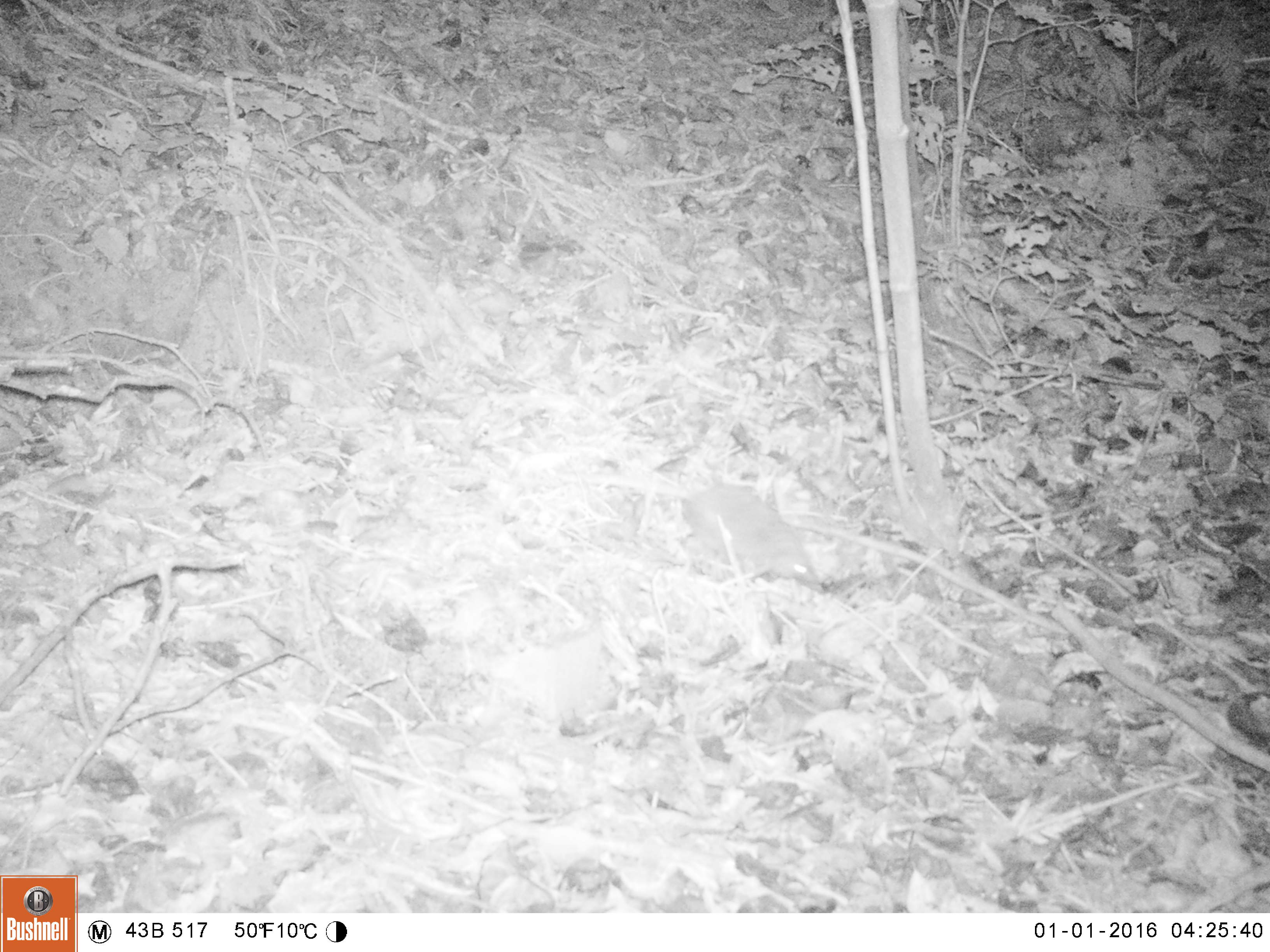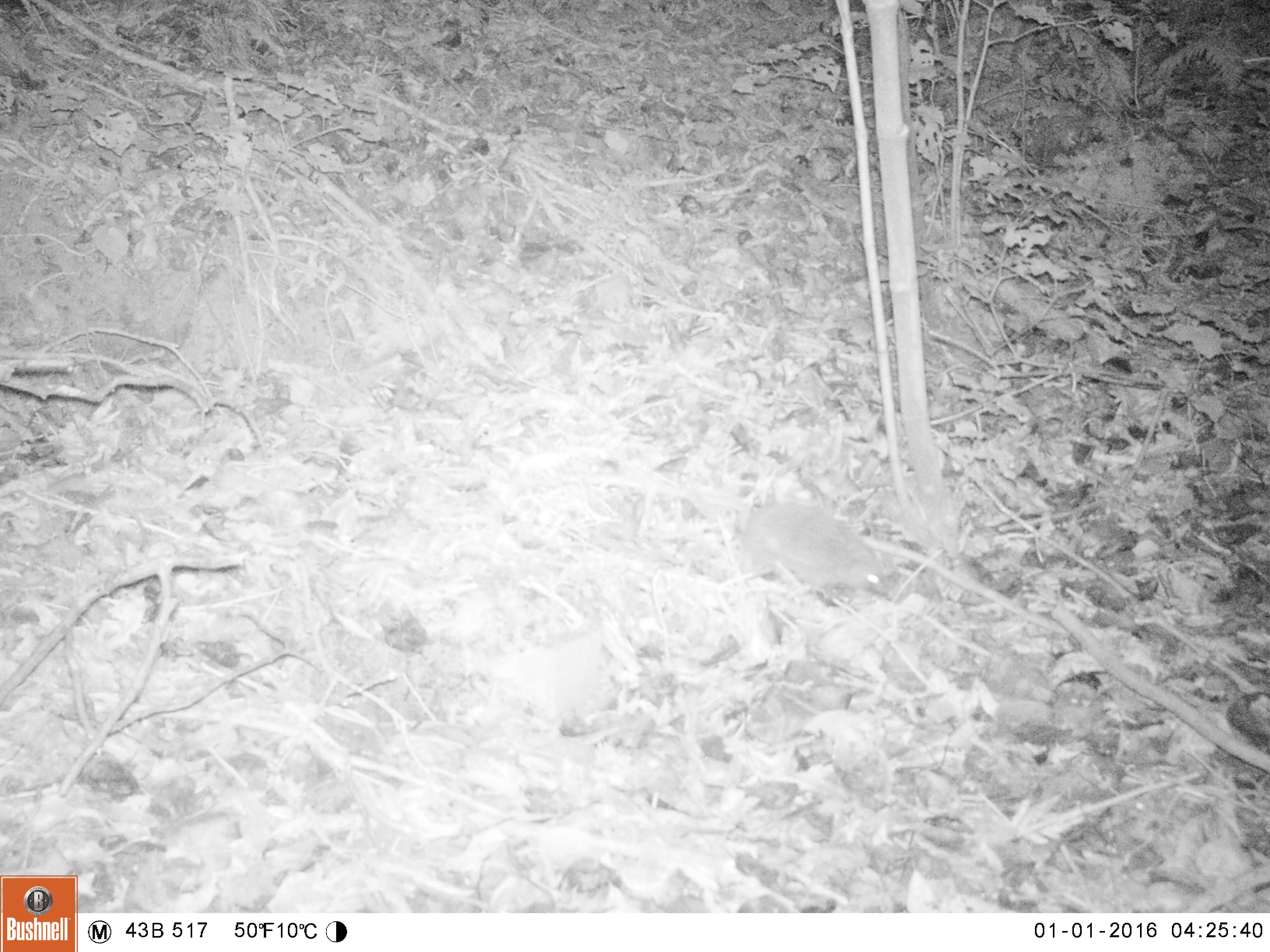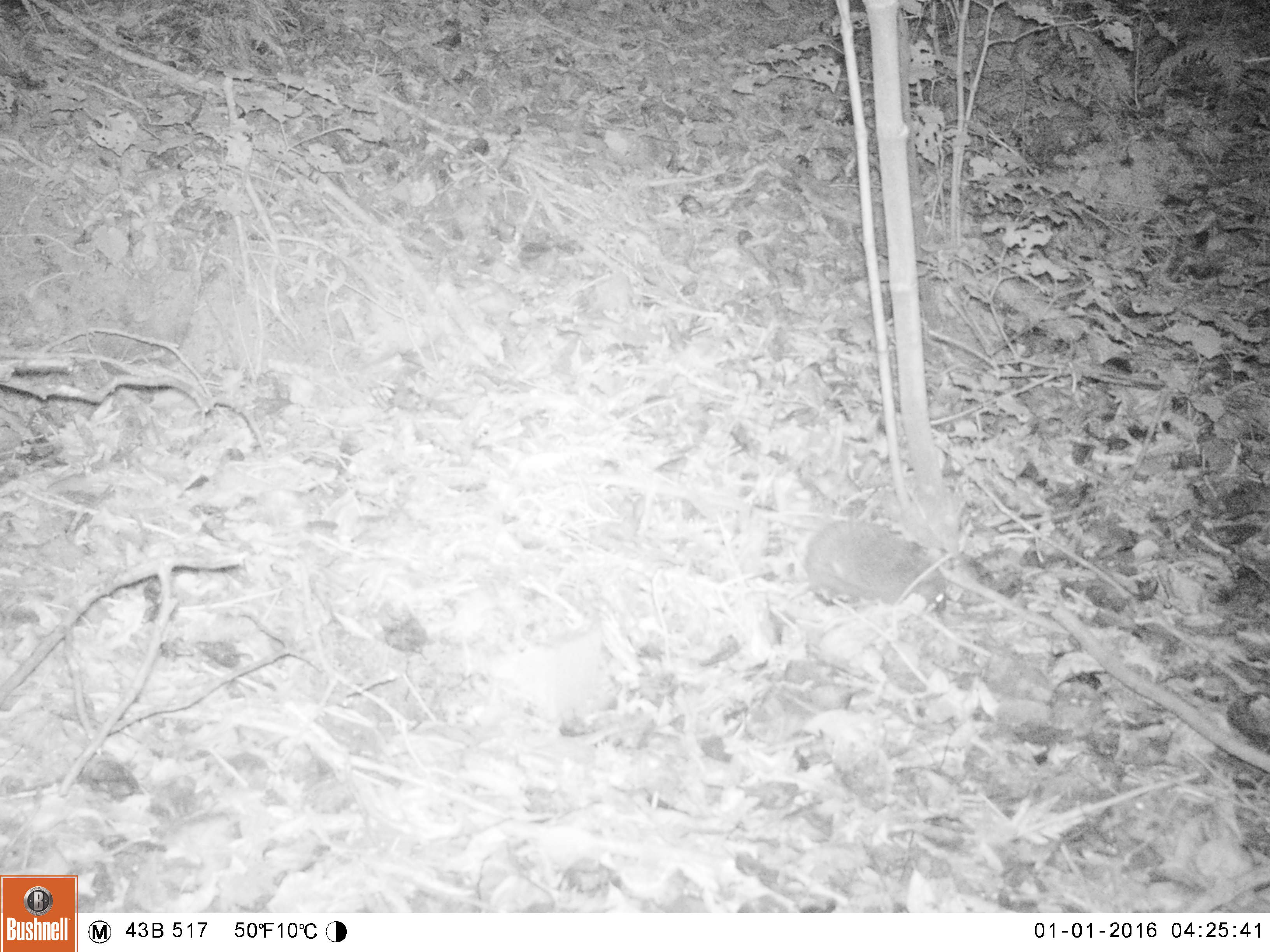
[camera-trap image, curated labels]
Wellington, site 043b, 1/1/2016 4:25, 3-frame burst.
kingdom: Animalia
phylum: Chordata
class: Mammalia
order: Eulipotyphla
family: Erinaceidae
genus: Erinaceus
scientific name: Erinaceus europaeus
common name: hedgehog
Hedgehog (Erinaceus europaeus).